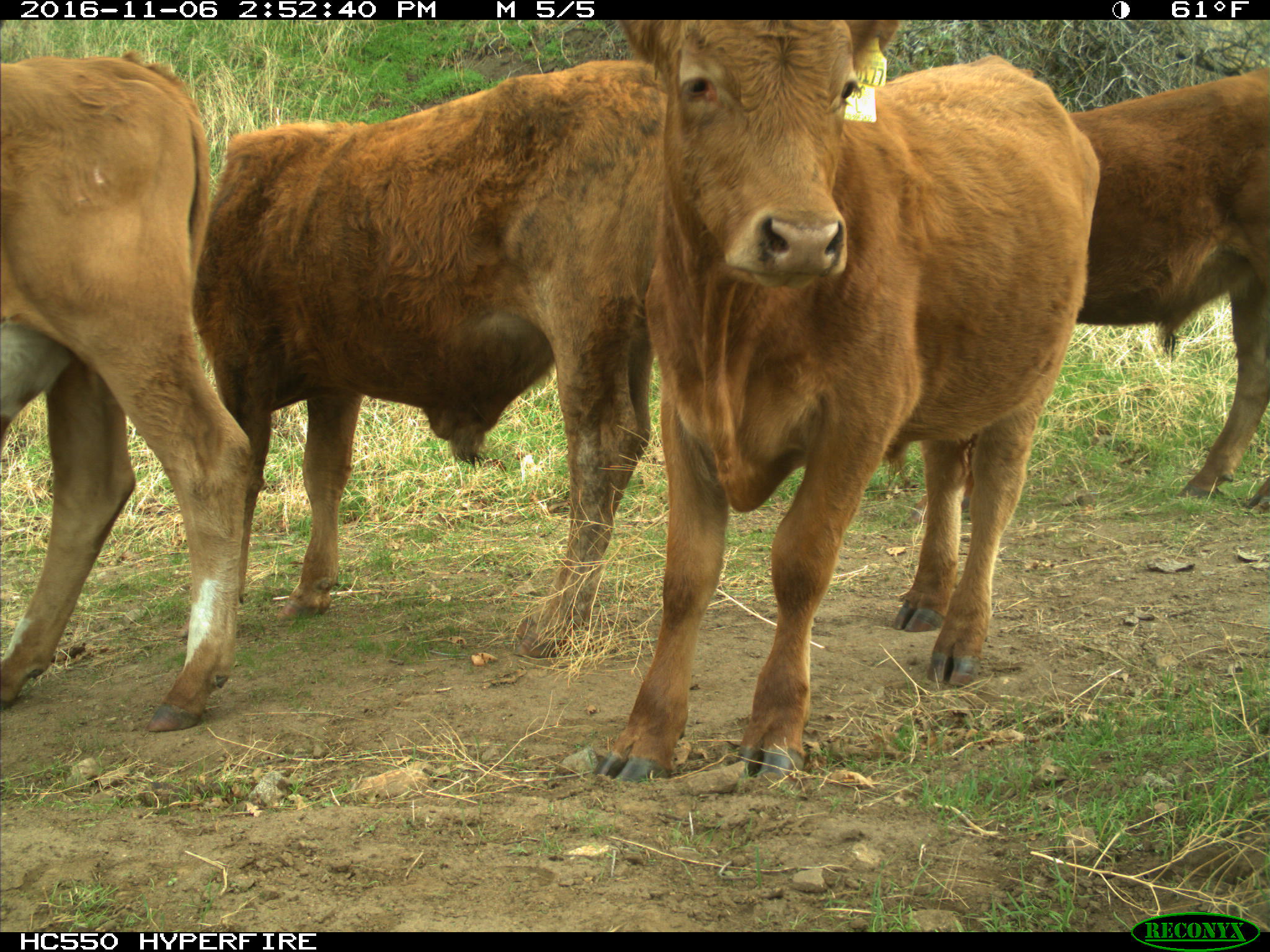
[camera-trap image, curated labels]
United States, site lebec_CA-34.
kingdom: Animalia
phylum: Chordata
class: Mammalia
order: Artiodactyla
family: Bovidae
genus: Bos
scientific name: Bos taurus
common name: domestic cow